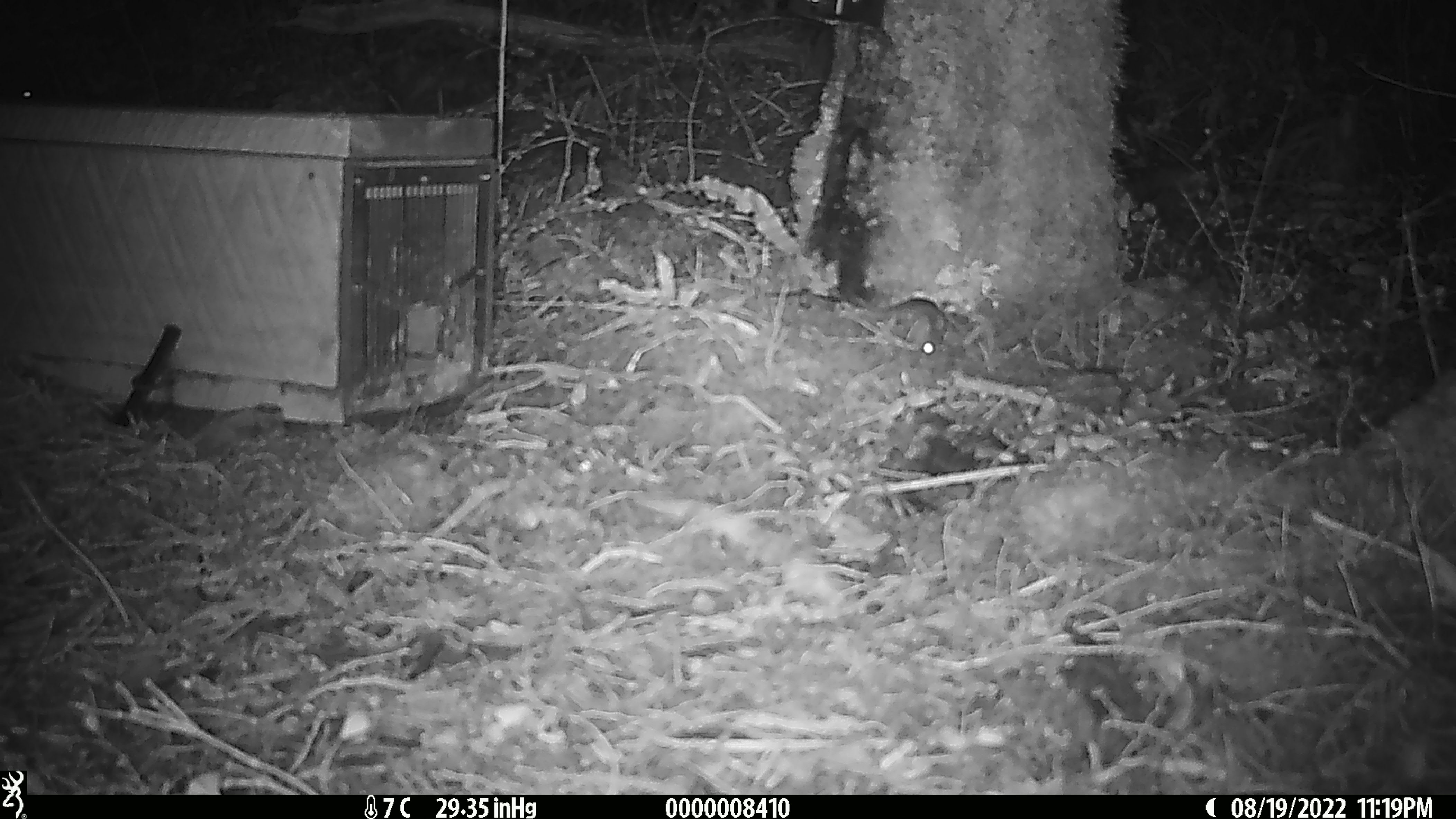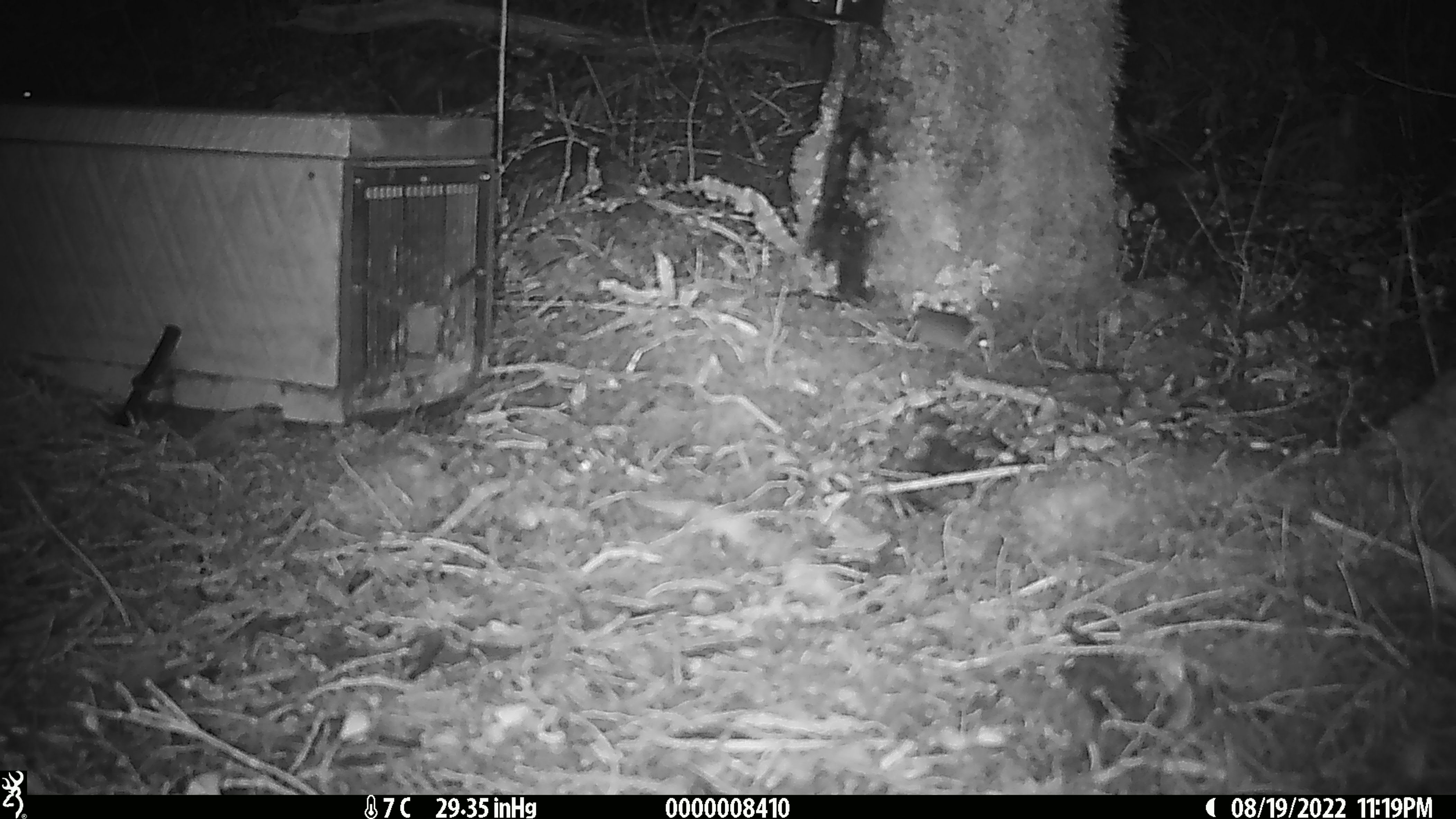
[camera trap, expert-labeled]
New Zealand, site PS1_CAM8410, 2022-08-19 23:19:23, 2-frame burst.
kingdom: Animalia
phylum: Chordata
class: Mammalia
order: Rodentia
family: Muridae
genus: Mus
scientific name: Mus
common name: mouse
Mouse (Mus).